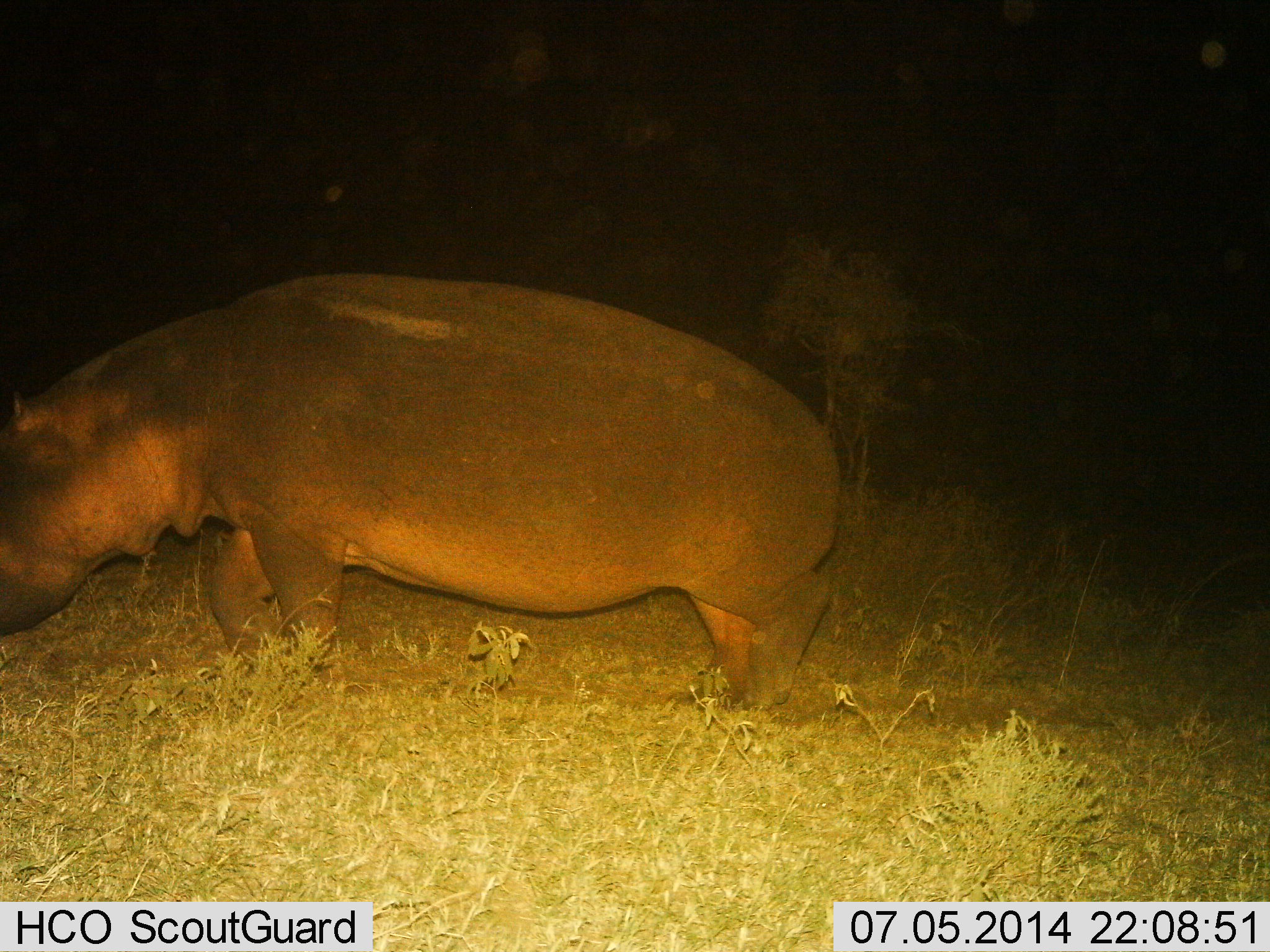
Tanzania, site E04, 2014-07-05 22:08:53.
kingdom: Animalia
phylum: Chordata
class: Mammalia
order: Artiodactyla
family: Hippopotamidae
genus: Hippopotamus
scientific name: Hippopotamus amphibius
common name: hippopotamus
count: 1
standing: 0%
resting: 0%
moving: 100%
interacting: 0%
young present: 0%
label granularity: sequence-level